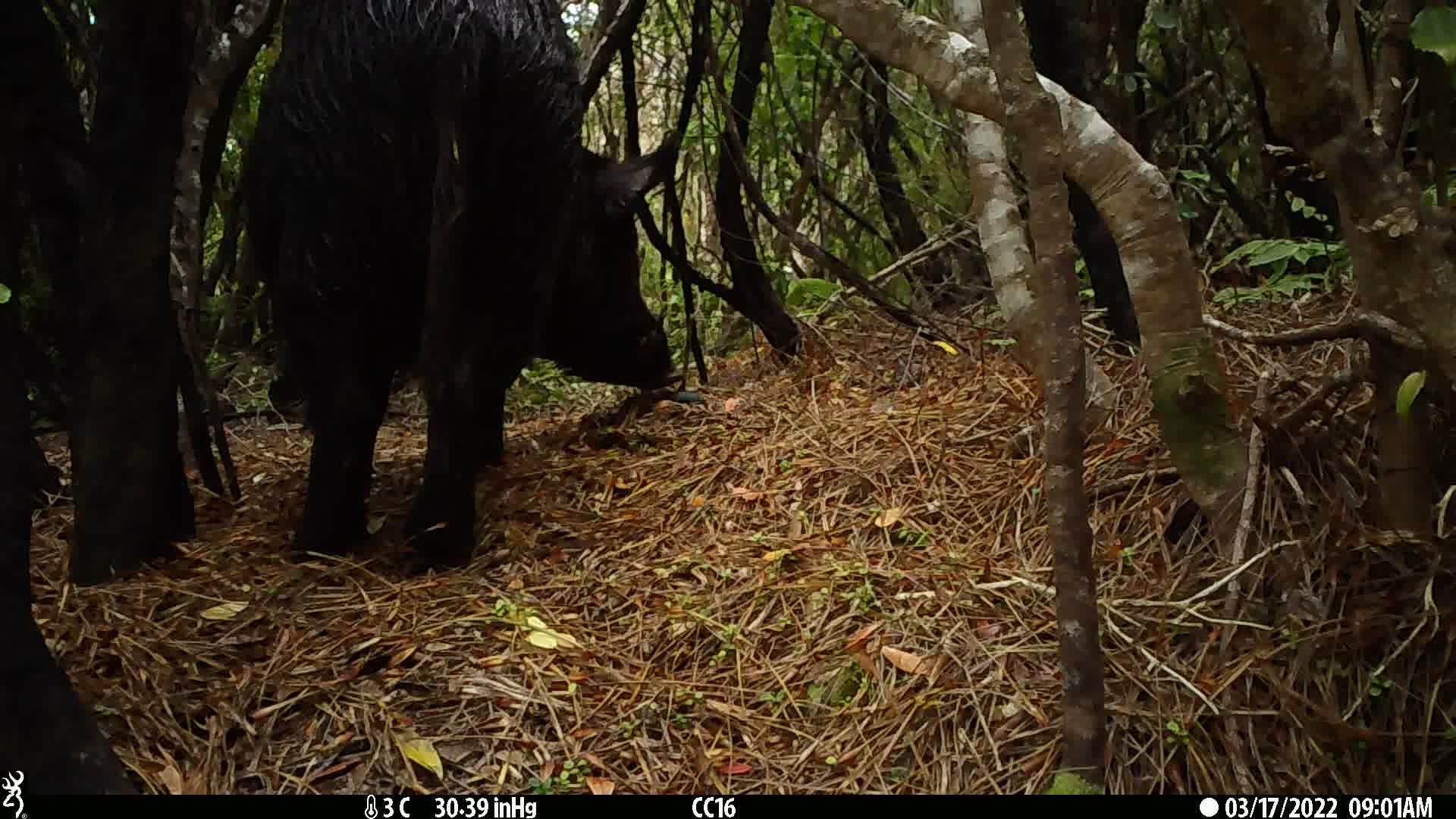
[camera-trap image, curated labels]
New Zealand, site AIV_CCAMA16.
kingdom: Animalia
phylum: Chordata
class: Mammalia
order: Artiodactyla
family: Suidae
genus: Sus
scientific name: Sus scrofa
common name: pig